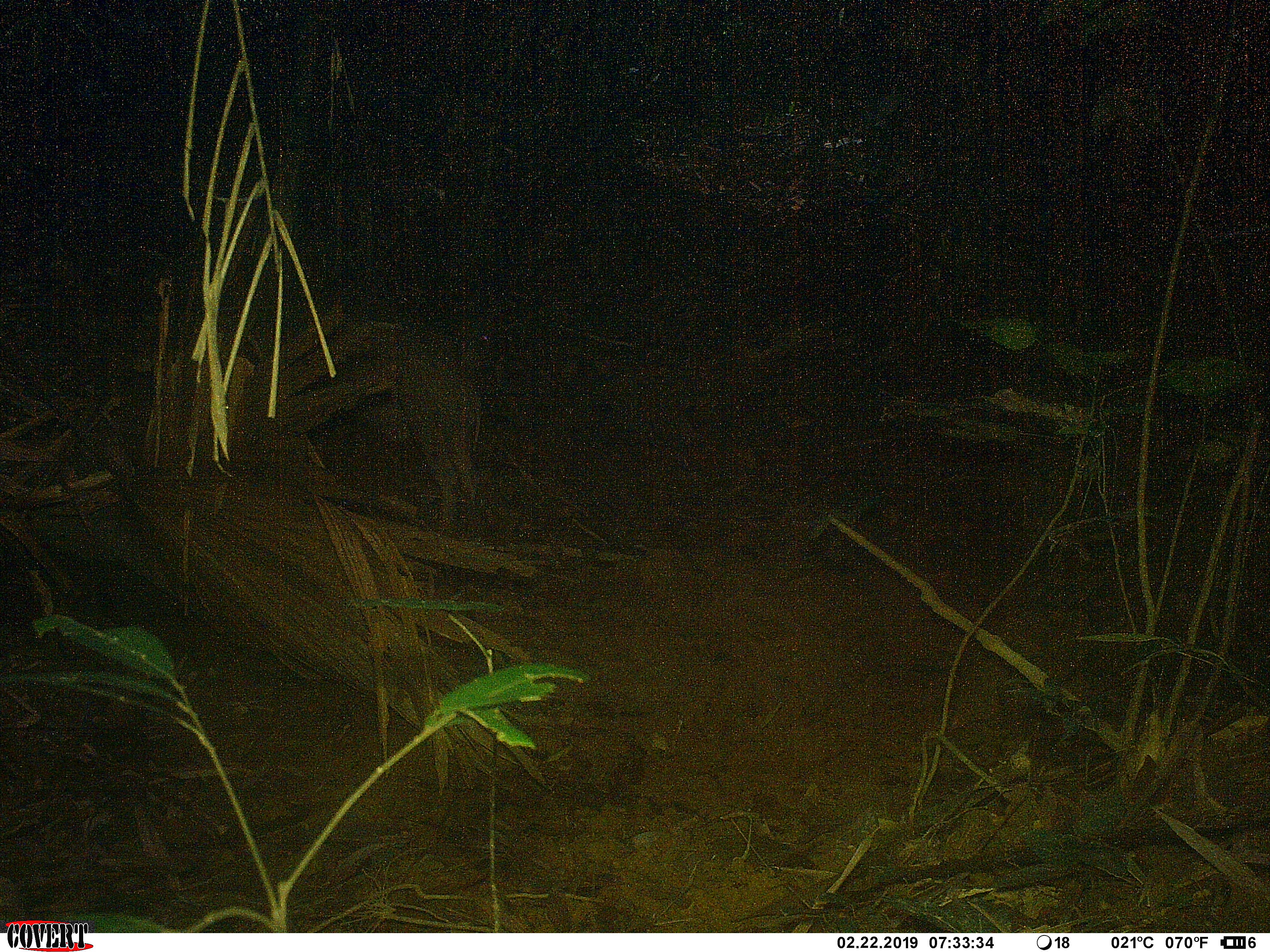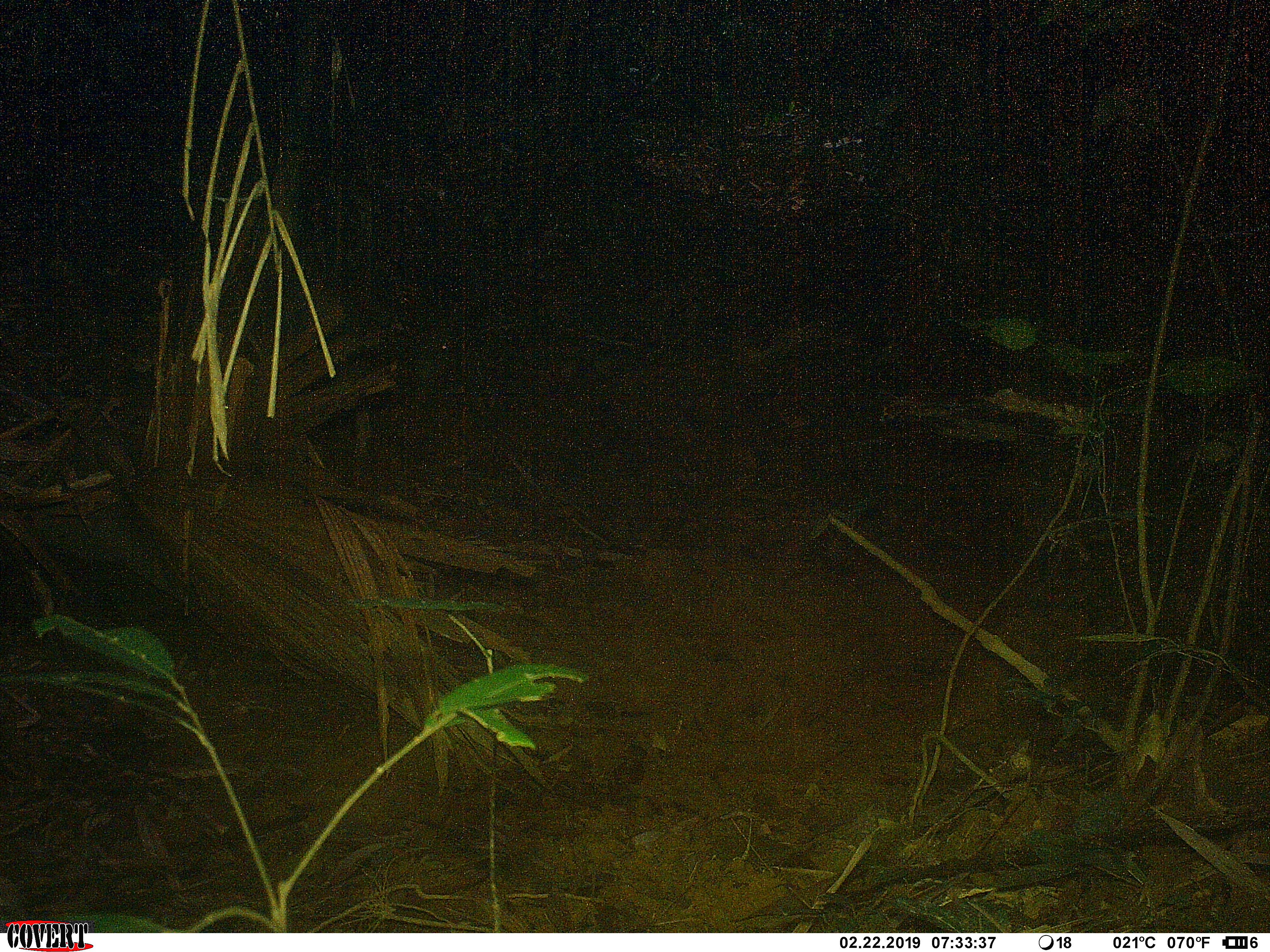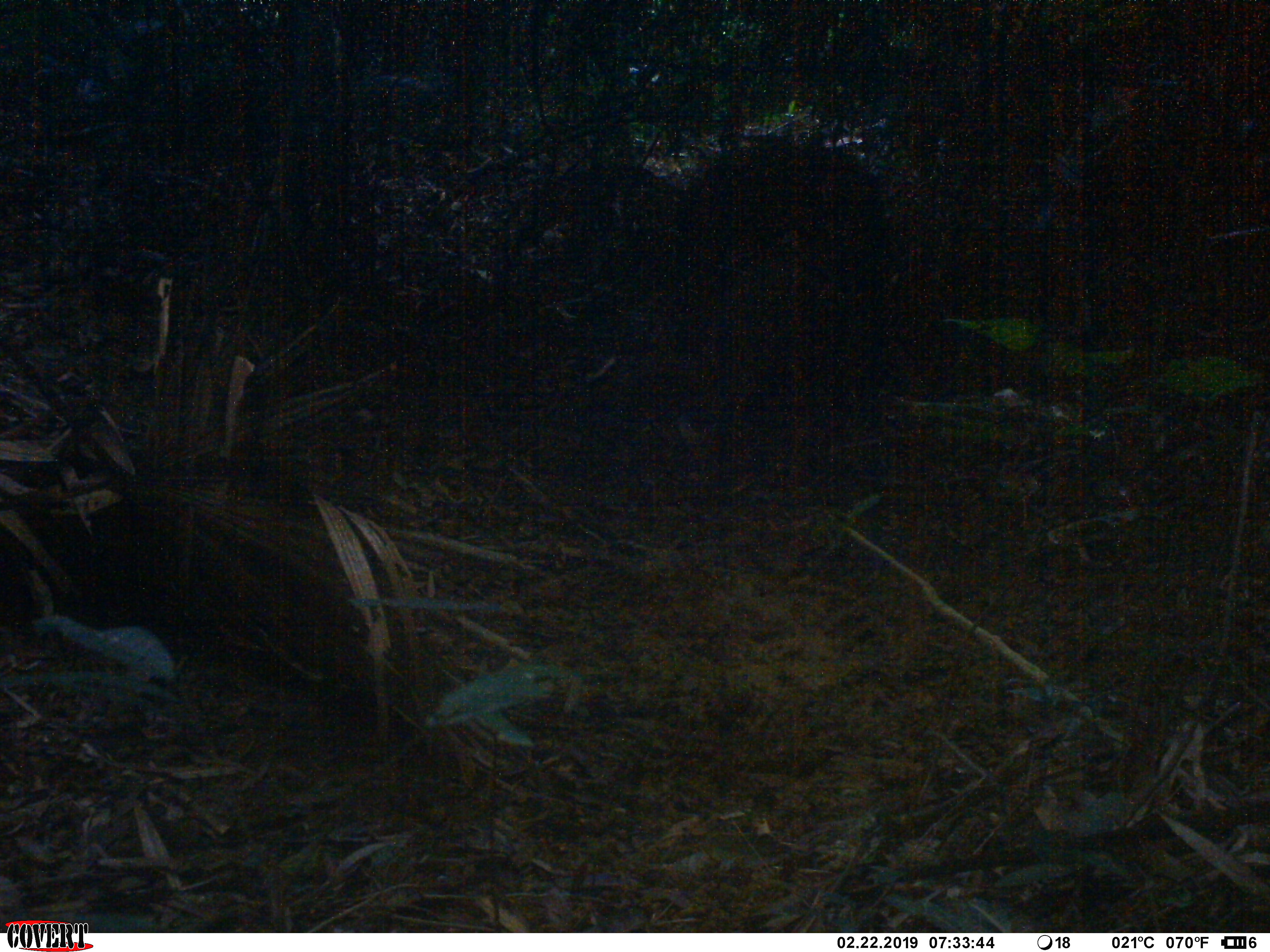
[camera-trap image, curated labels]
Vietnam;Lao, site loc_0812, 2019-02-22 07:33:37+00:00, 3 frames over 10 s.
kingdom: Animalia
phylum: Chordata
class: Mammalia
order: Artiodactyla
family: Suidae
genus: Sus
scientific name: Sus scrofa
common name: eurasian wild pig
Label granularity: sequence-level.